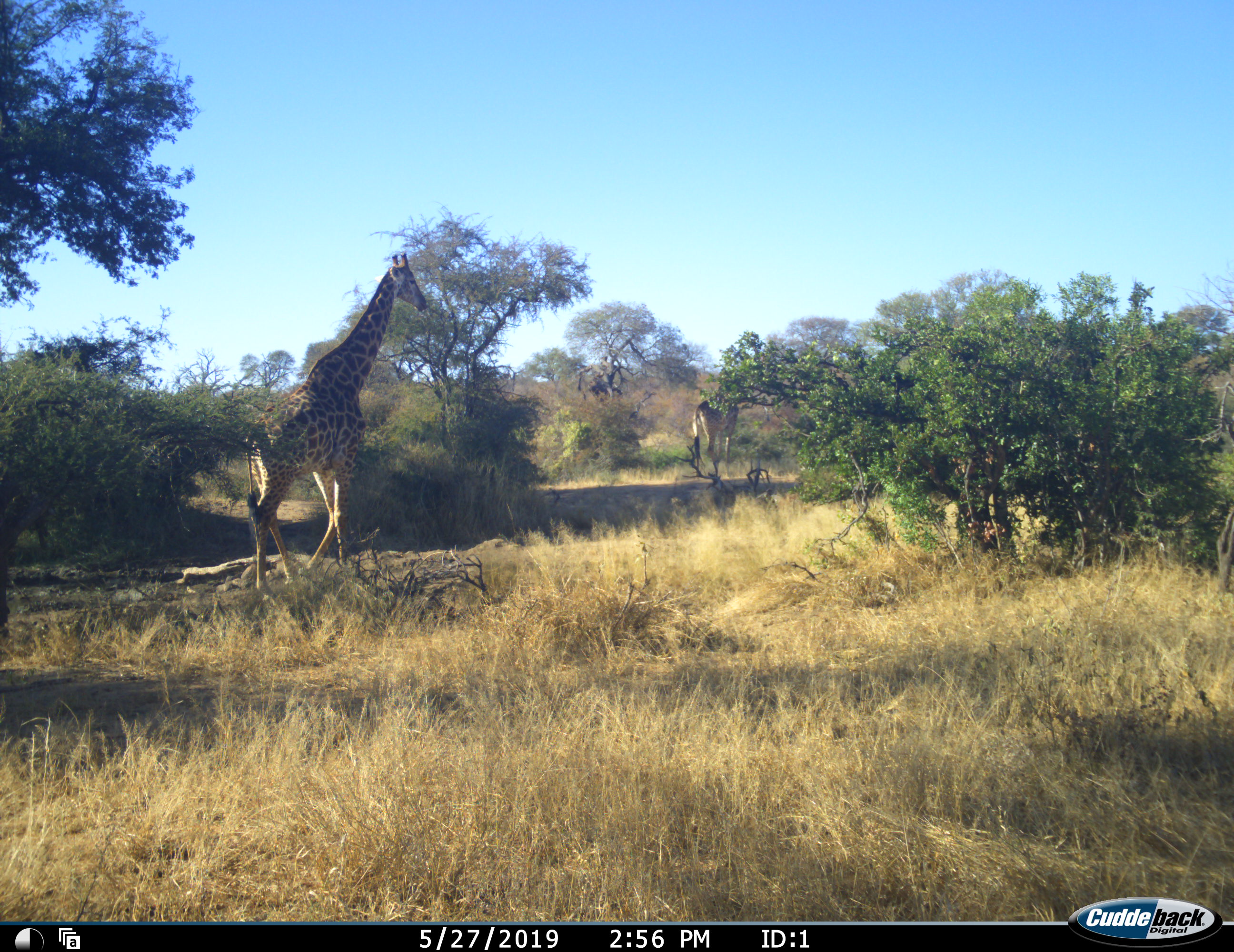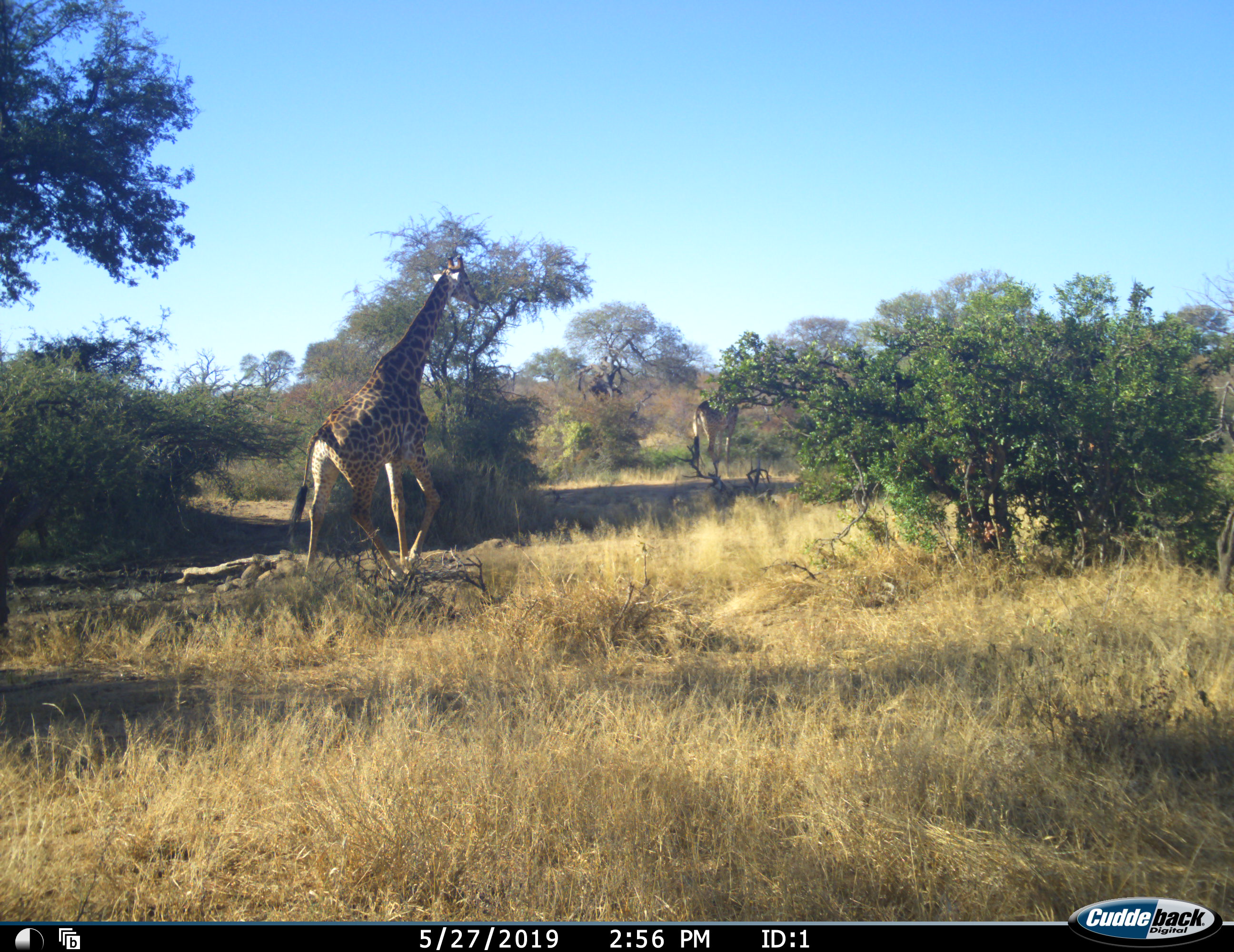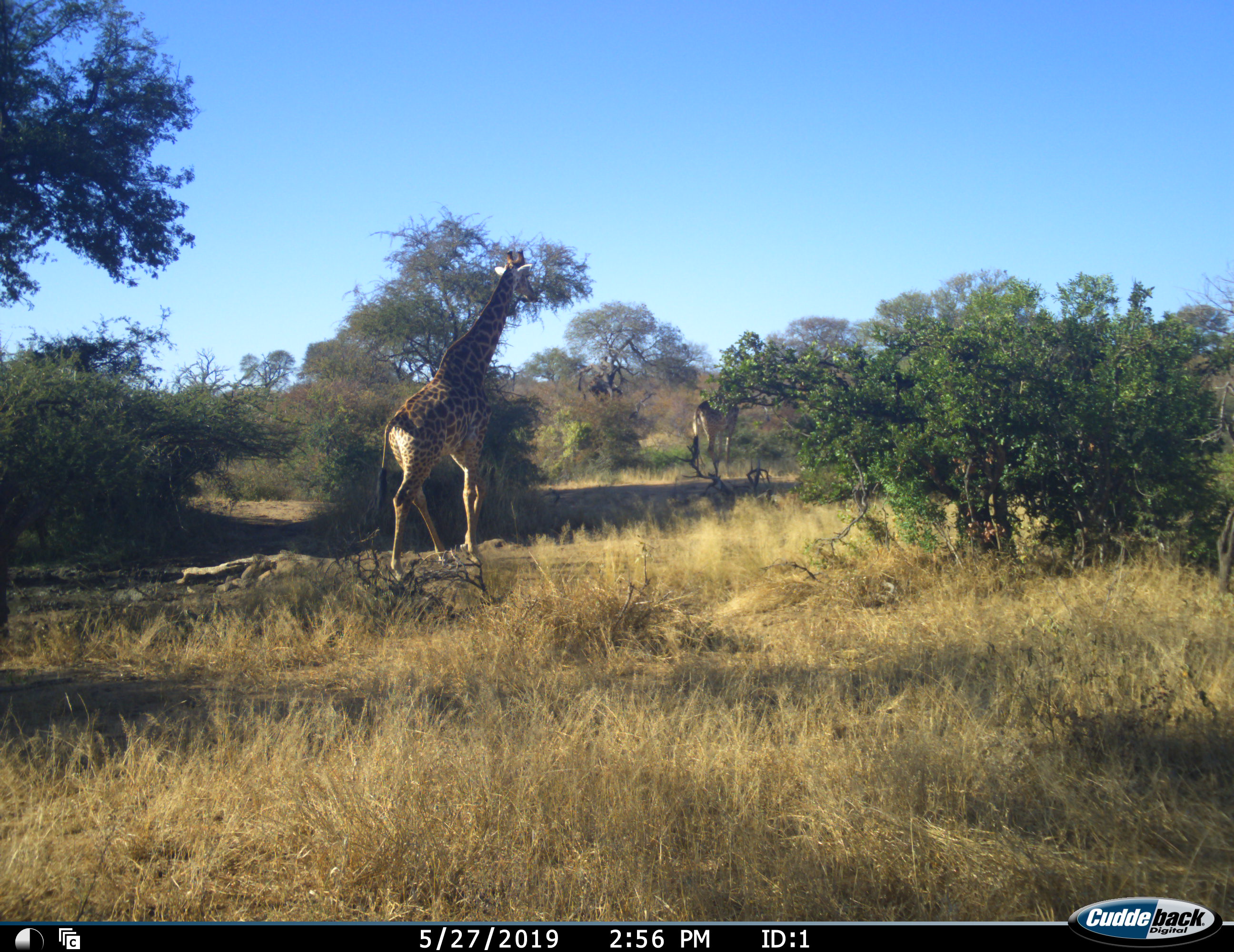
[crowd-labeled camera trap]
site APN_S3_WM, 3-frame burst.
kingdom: Animalia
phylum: Chordata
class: Mammalia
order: Artiodactyla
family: Giraffidae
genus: Giraffa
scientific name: Giraffa camelopardalis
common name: giraffe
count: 2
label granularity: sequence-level